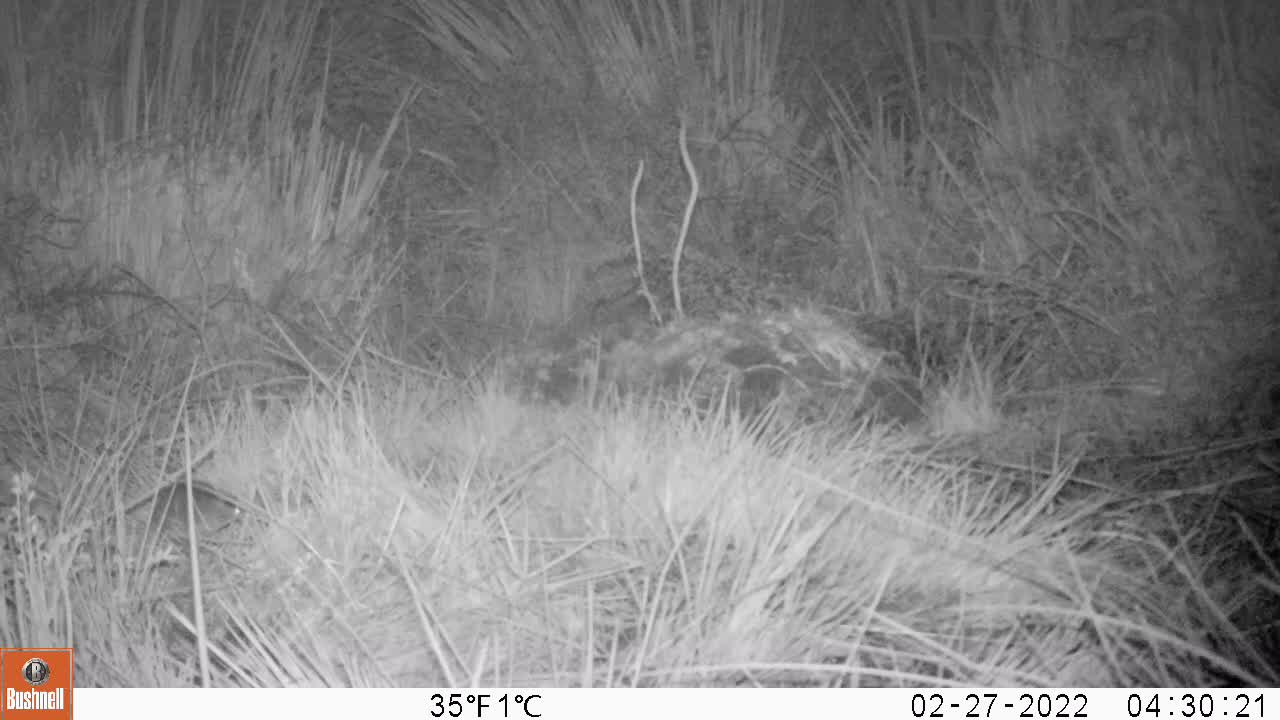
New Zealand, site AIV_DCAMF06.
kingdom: Animalia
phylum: Chordata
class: Mammalia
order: Rodentia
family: Muridae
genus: Mus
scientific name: Mus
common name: mouse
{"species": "mouse (Mus)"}